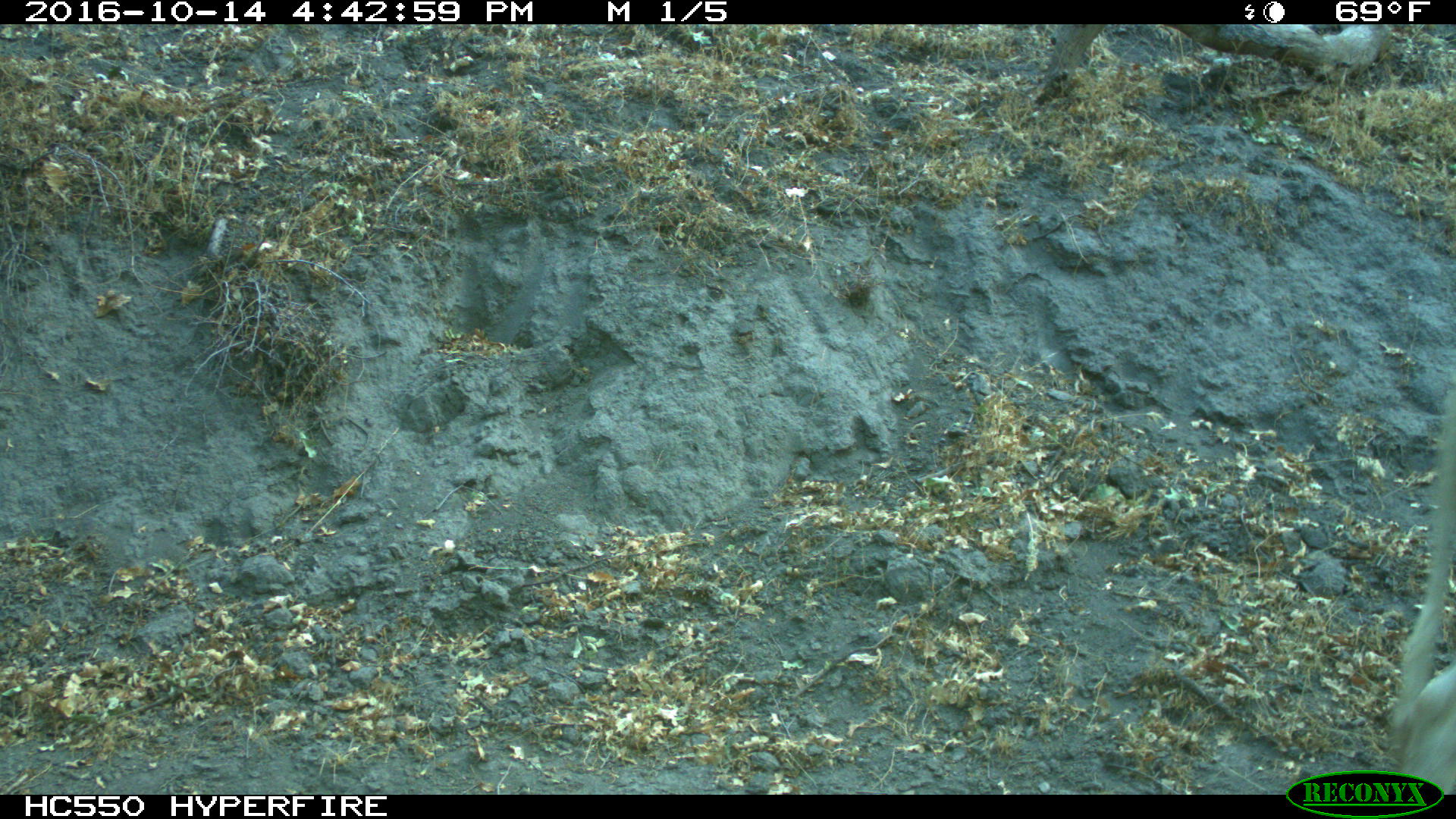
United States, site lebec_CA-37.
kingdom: Animalia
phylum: Chordata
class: Mammalia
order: Artiodactyla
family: Bovidae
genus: Bos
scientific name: Bos taurus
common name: domestic cow